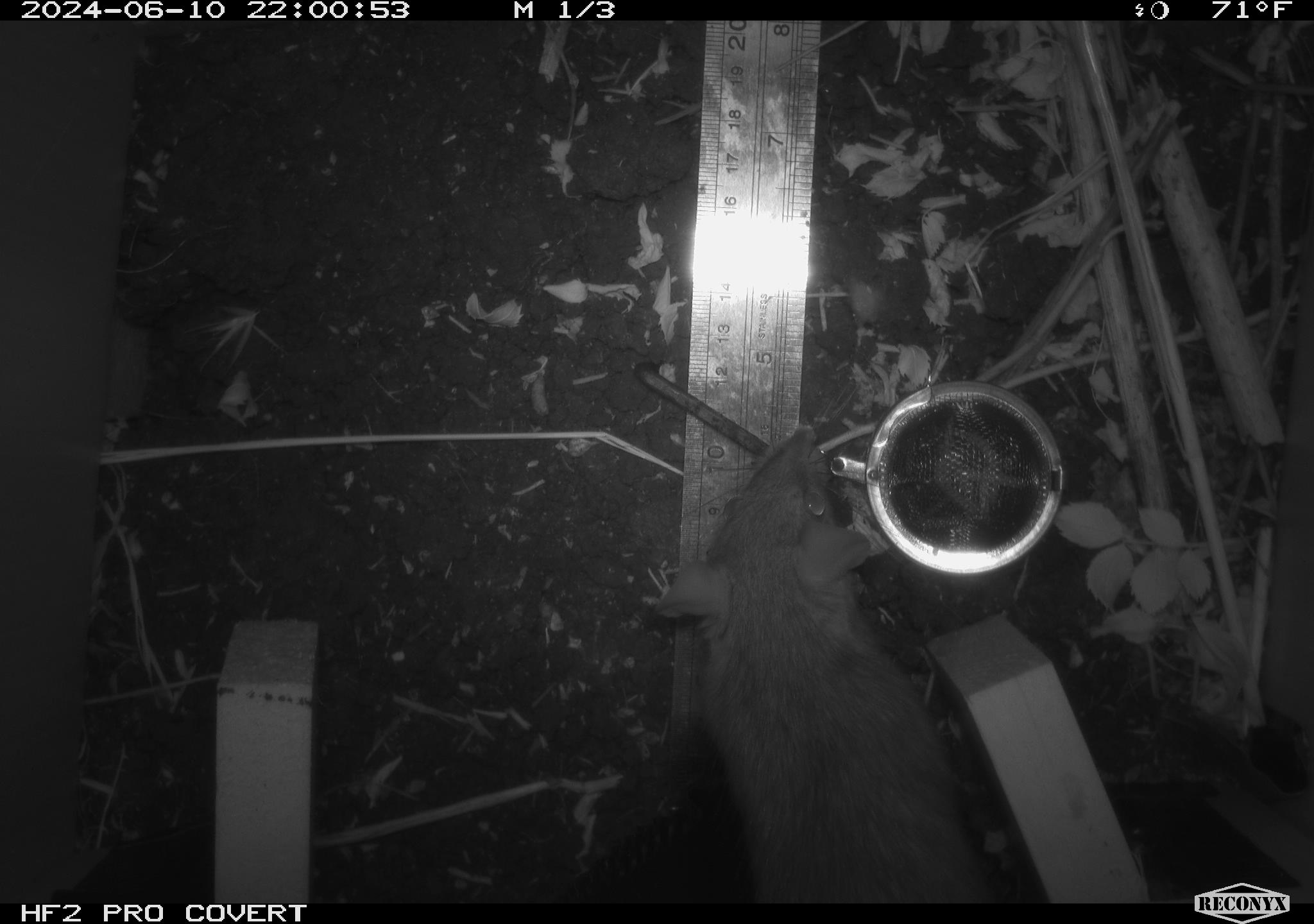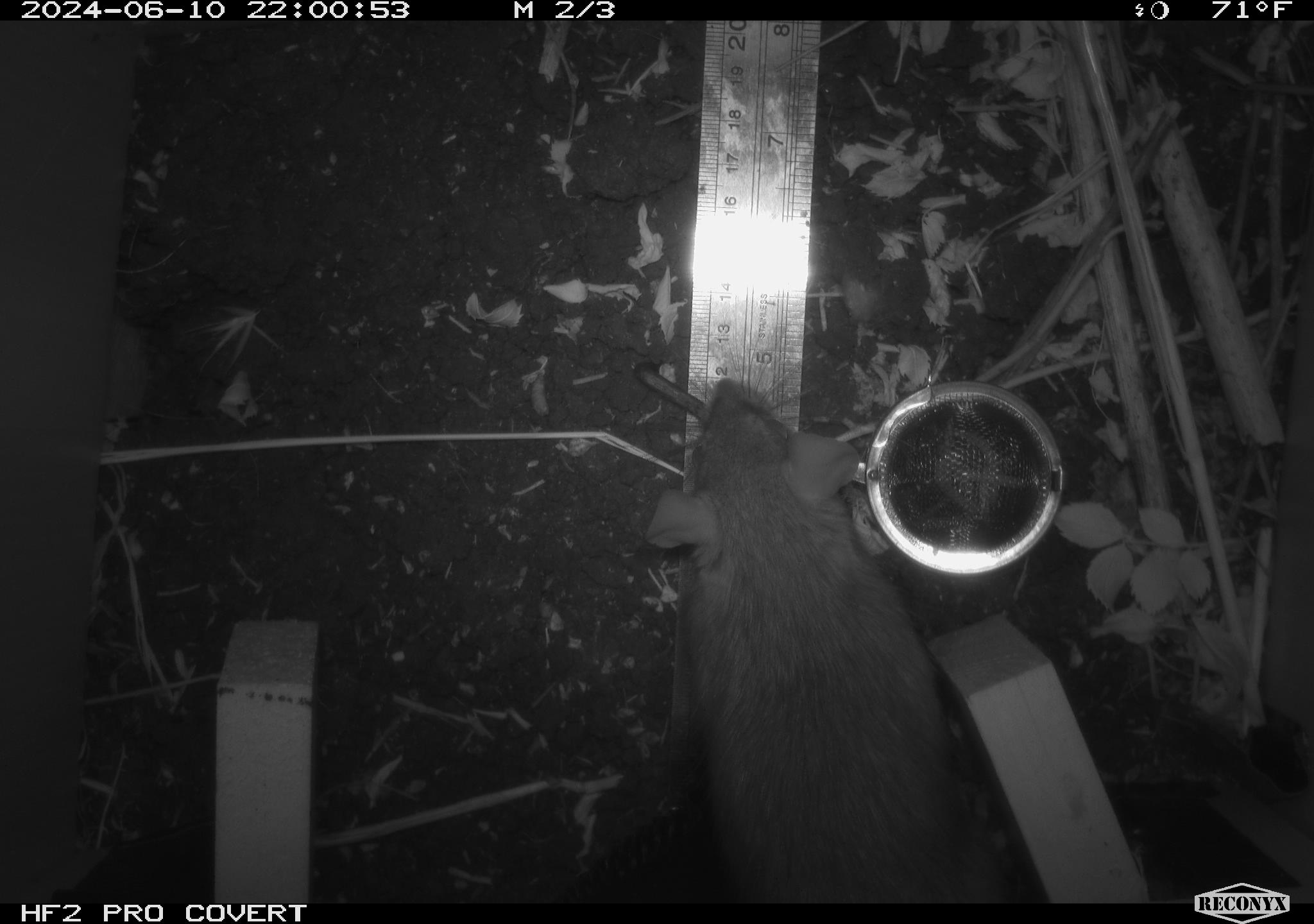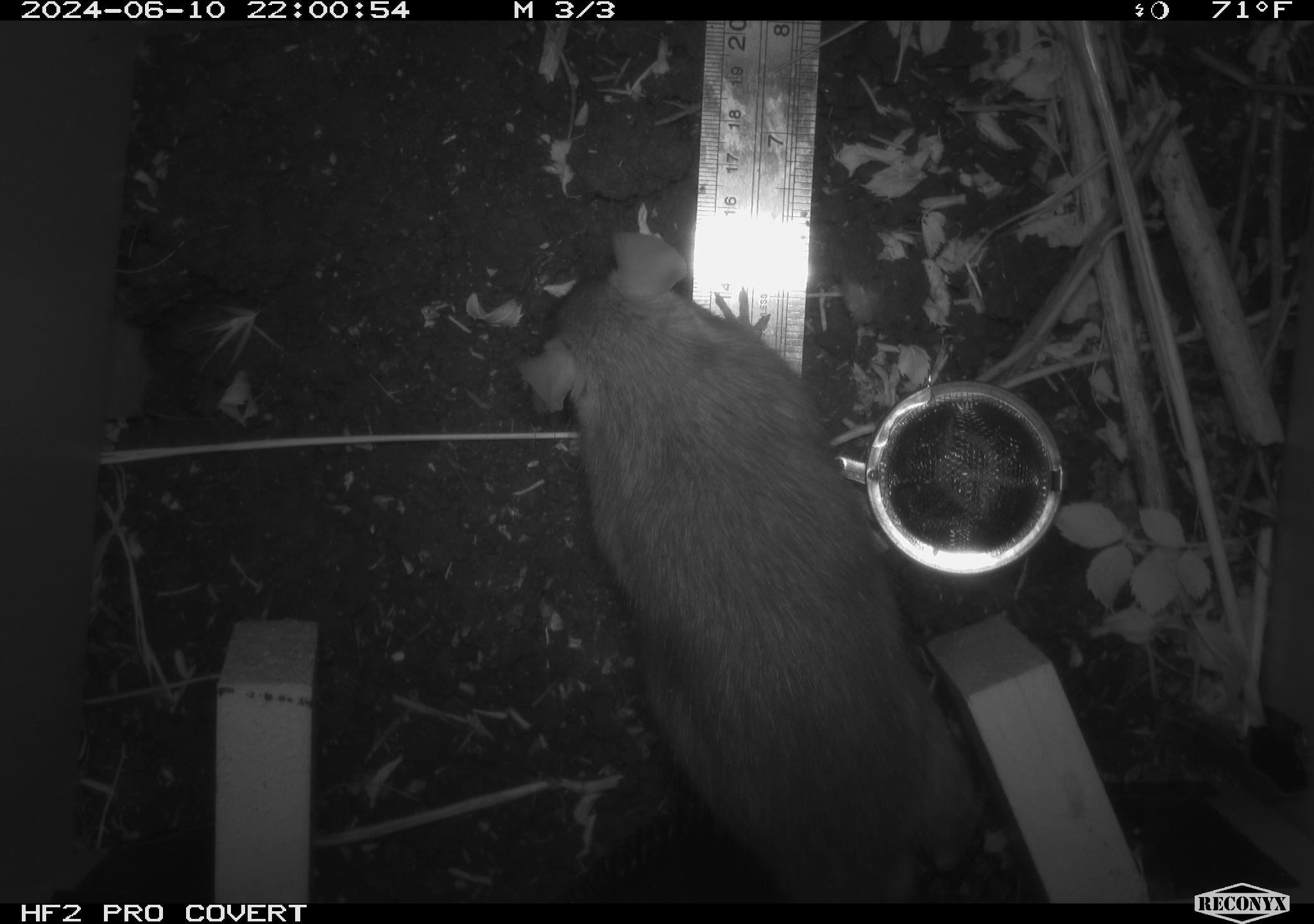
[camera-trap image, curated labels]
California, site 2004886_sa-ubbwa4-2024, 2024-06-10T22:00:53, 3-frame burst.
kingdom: Animalia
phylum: Chordata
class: Mammalia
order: Rodentia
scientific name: Rodentia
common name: woodrat or rat or mouse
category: woodrat or rat or mouse species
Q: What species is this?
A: Woodrat or rat or mouse species (woodrat or rat or mouse) (Rodentia).